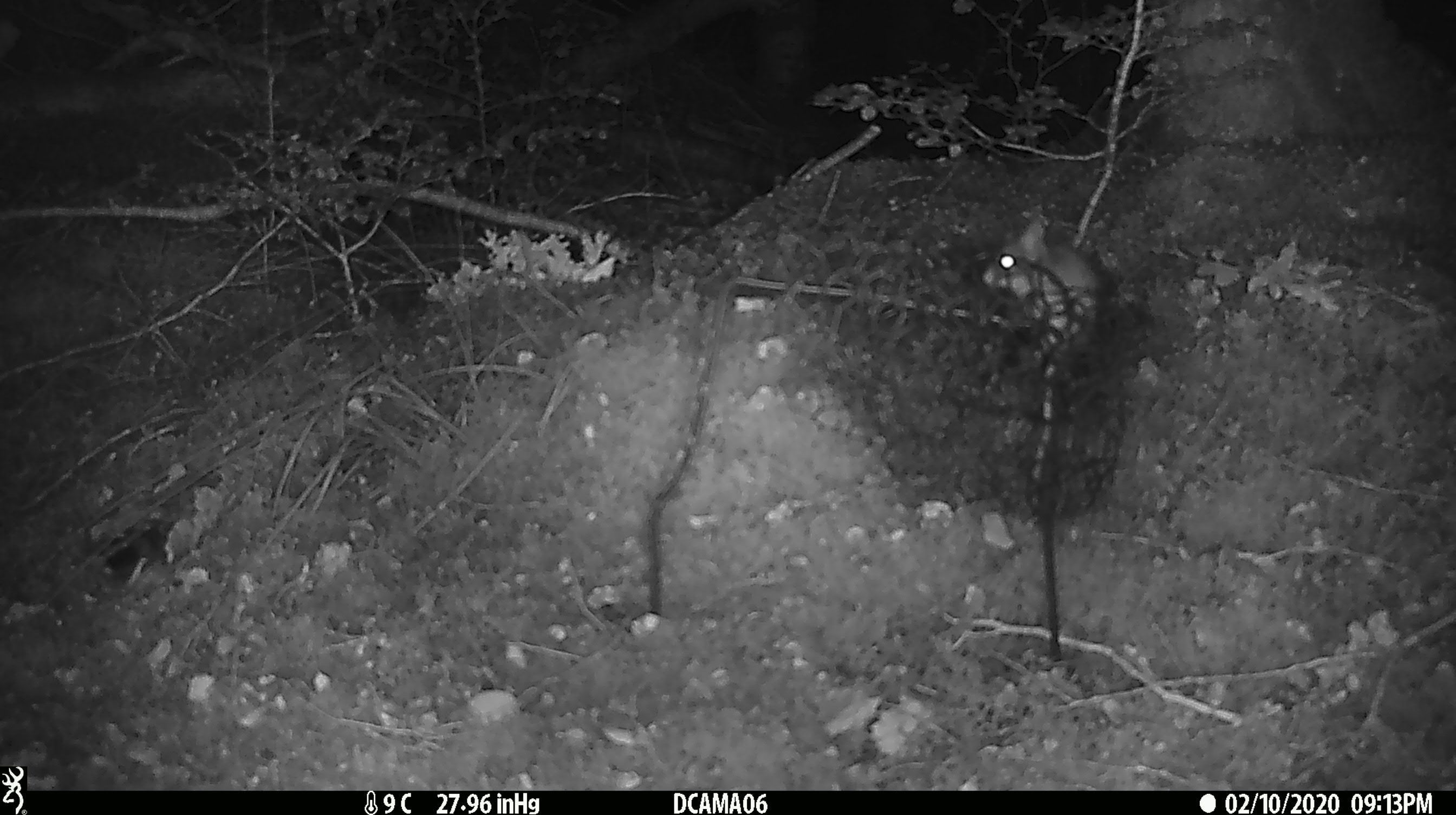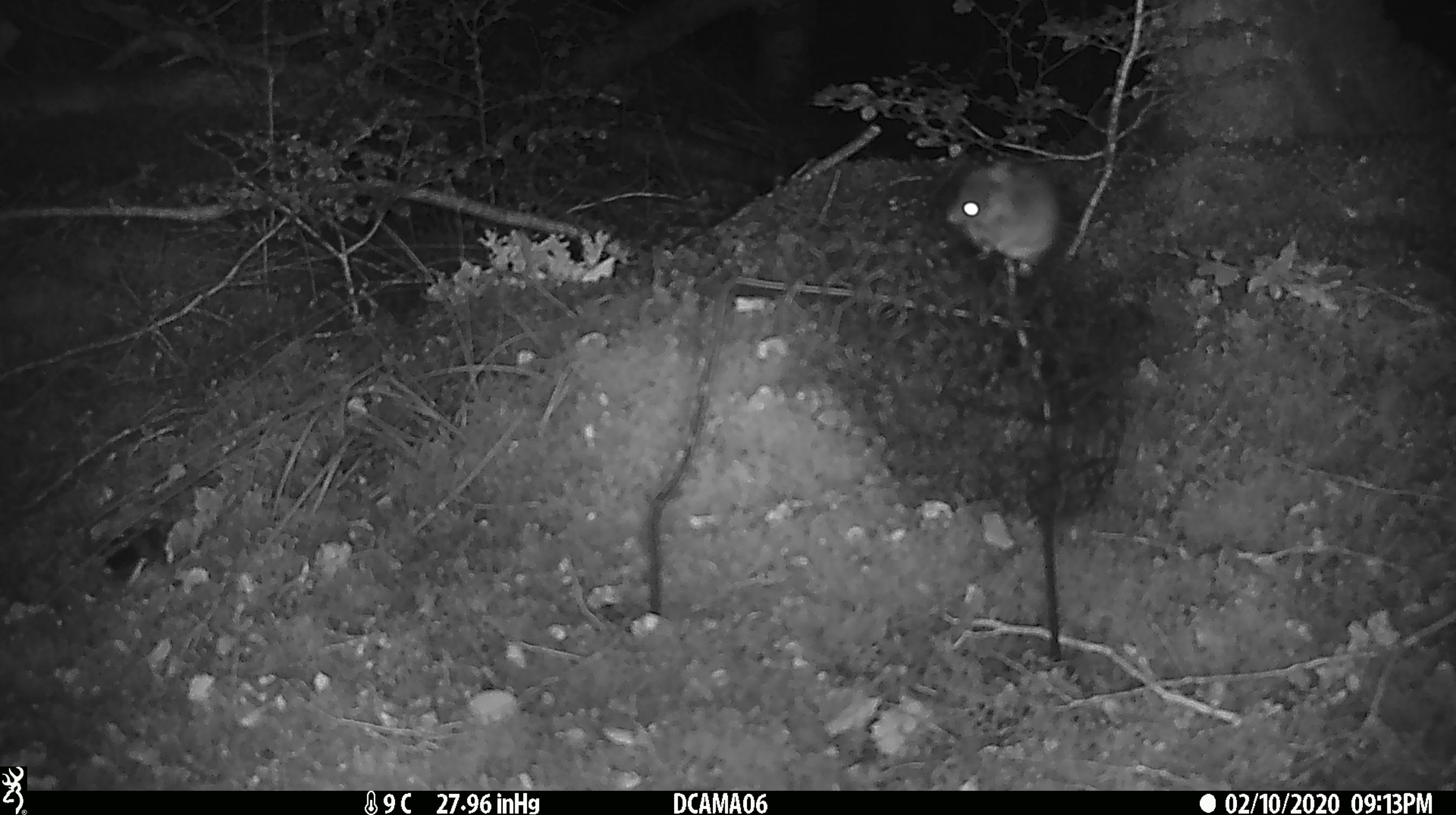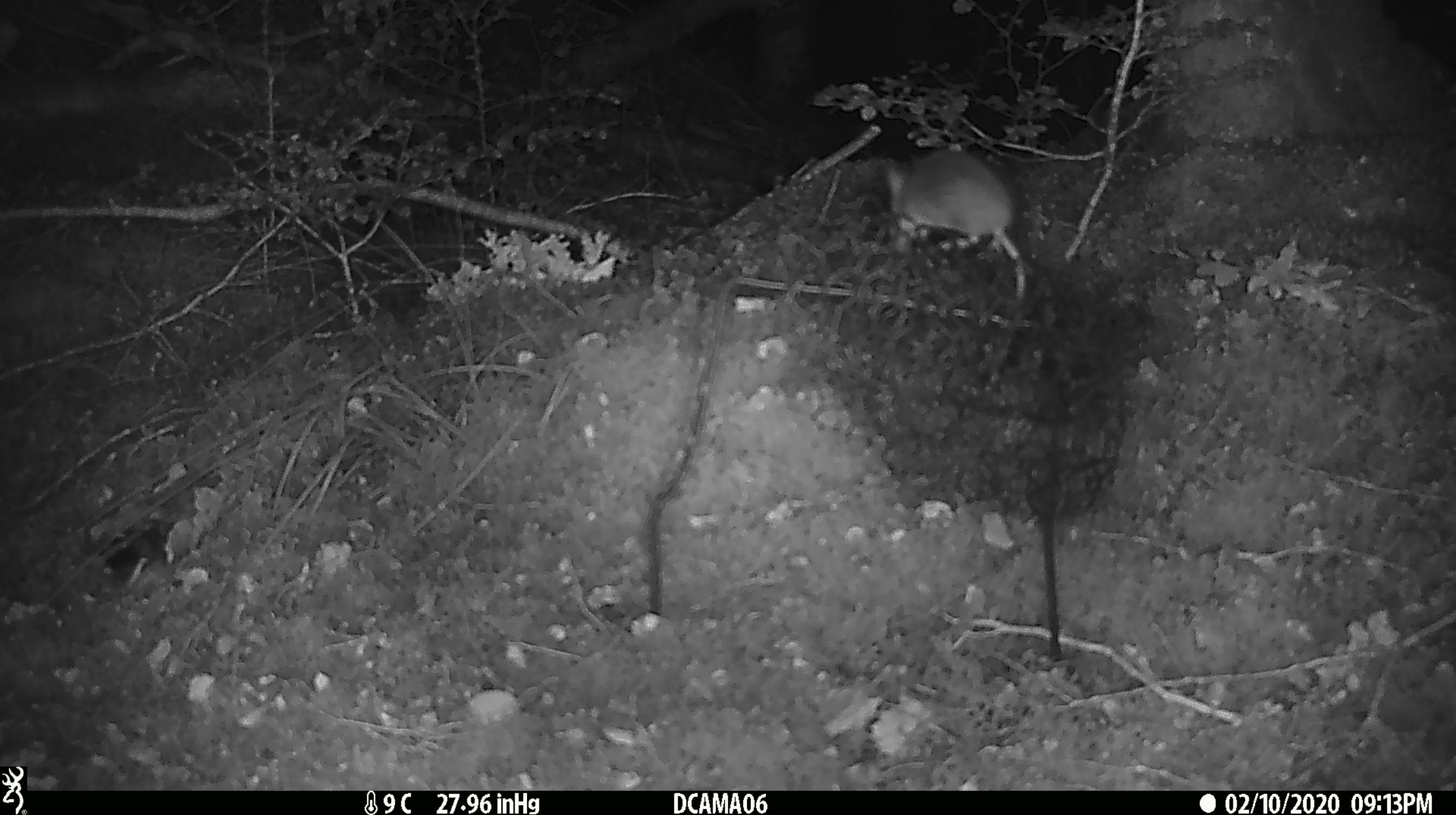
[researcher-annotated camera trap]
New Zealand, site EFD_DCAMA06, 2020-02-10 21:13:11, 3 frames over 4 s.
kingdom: Animalia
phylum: Chordata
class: Mammalia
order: Rodentia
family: Muridae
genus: Mus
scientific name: Mus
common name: mouse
Mouse (Mus).